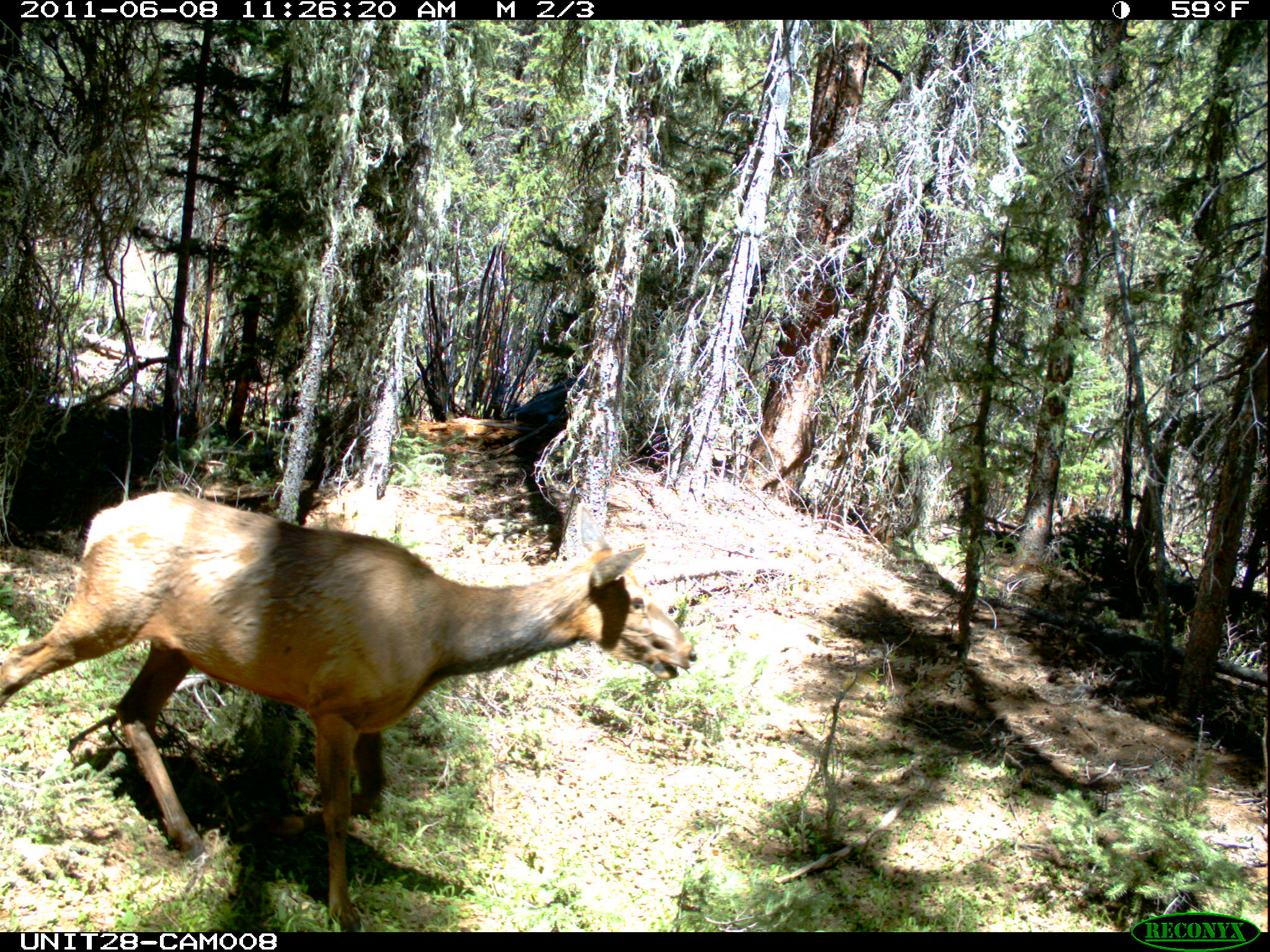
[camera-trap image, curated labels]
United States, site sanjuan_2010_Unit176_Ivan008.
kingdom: Animalia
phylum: Chordata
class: Mammalia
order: Artiodactyla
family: Cervidae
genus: Cervus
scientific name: Cervus elaphus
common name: red deer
Cervus elaphus (red deer).